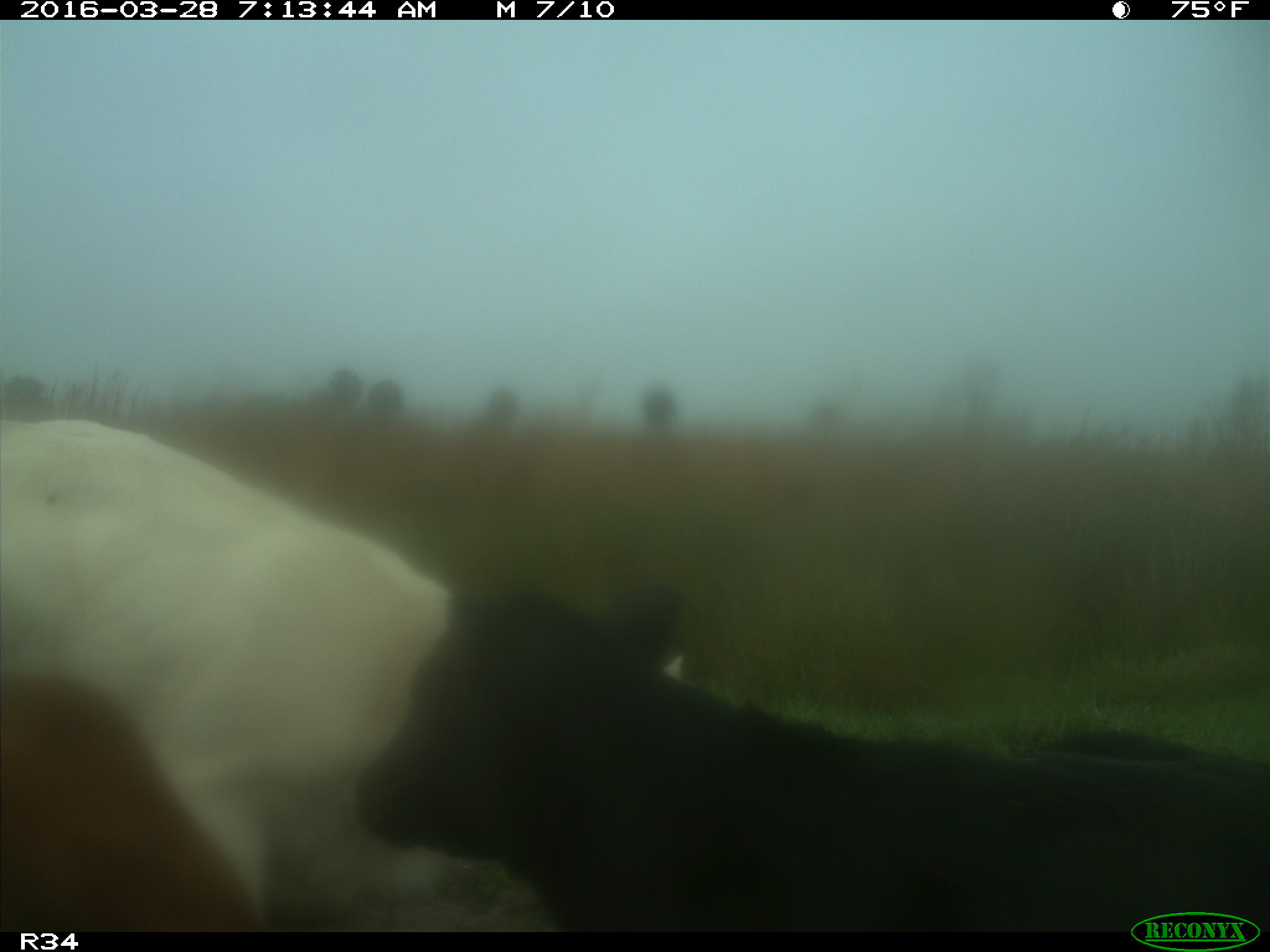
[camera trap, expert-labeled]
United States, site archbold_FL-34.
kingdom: Animalia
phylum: Chordata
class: Mammalia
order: Artiodactyla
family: Bovidae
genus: Bos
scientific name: Bos taurus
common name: domestic cow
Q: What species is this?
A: Bos taurus (domestic cow).